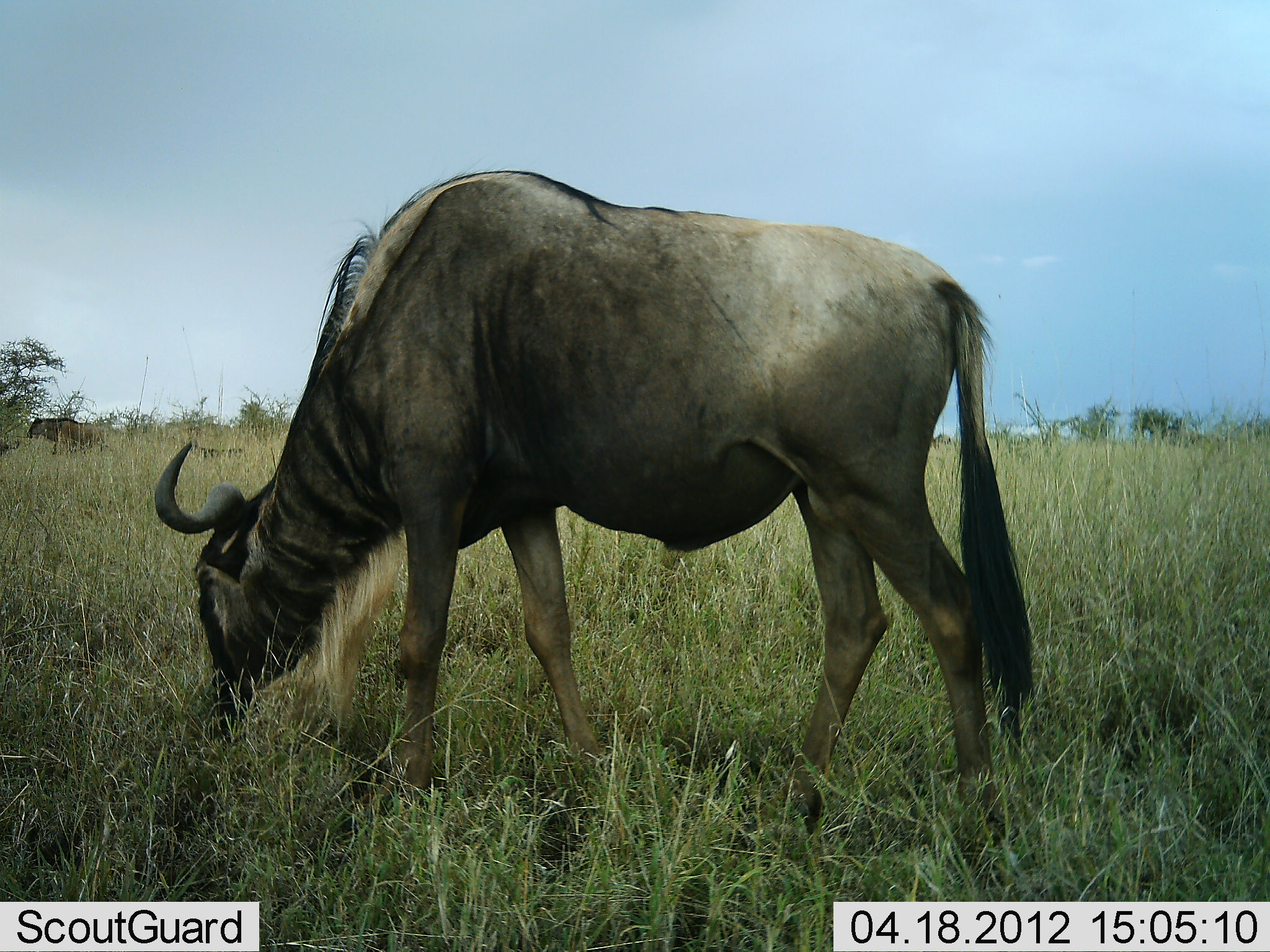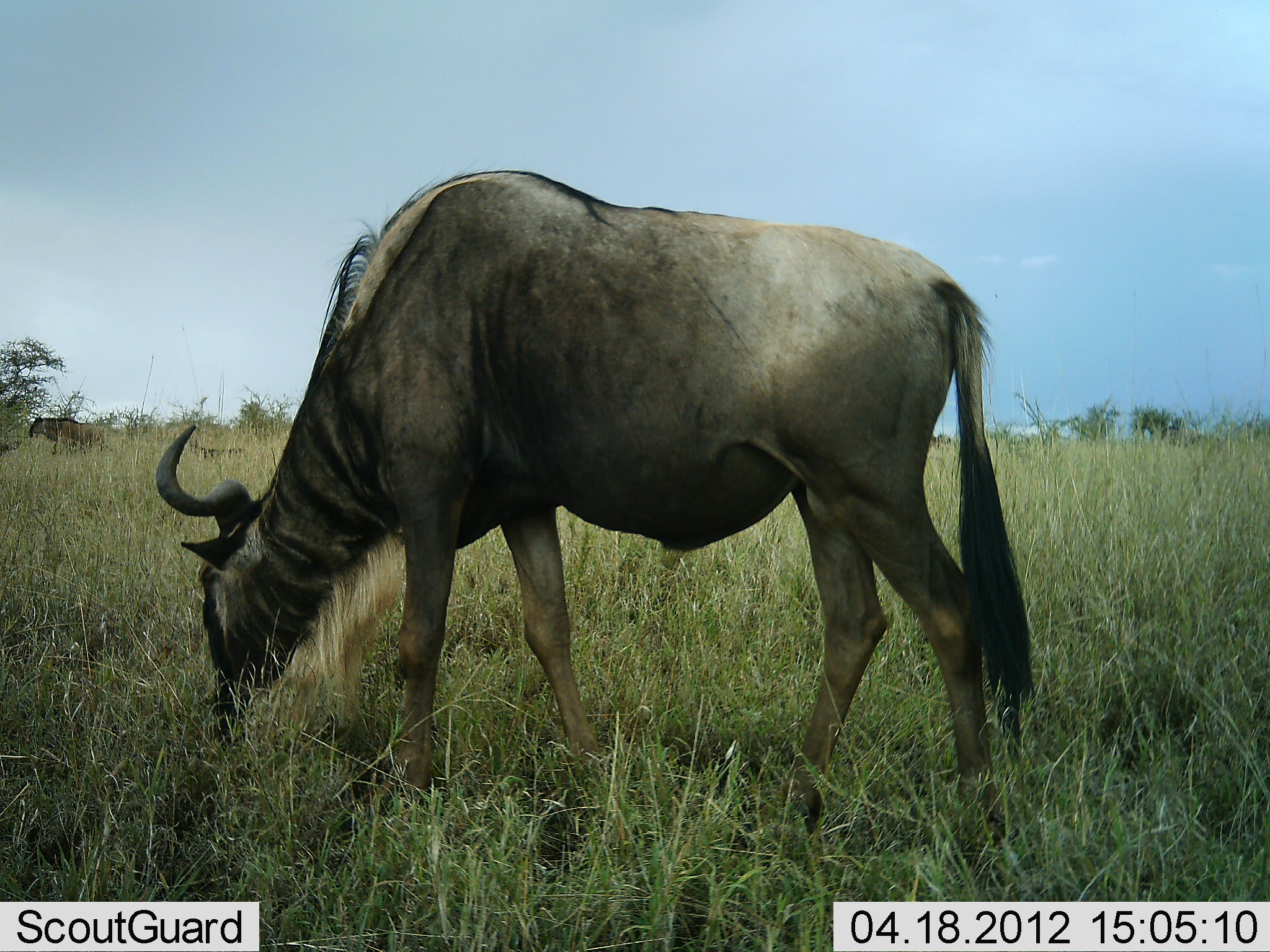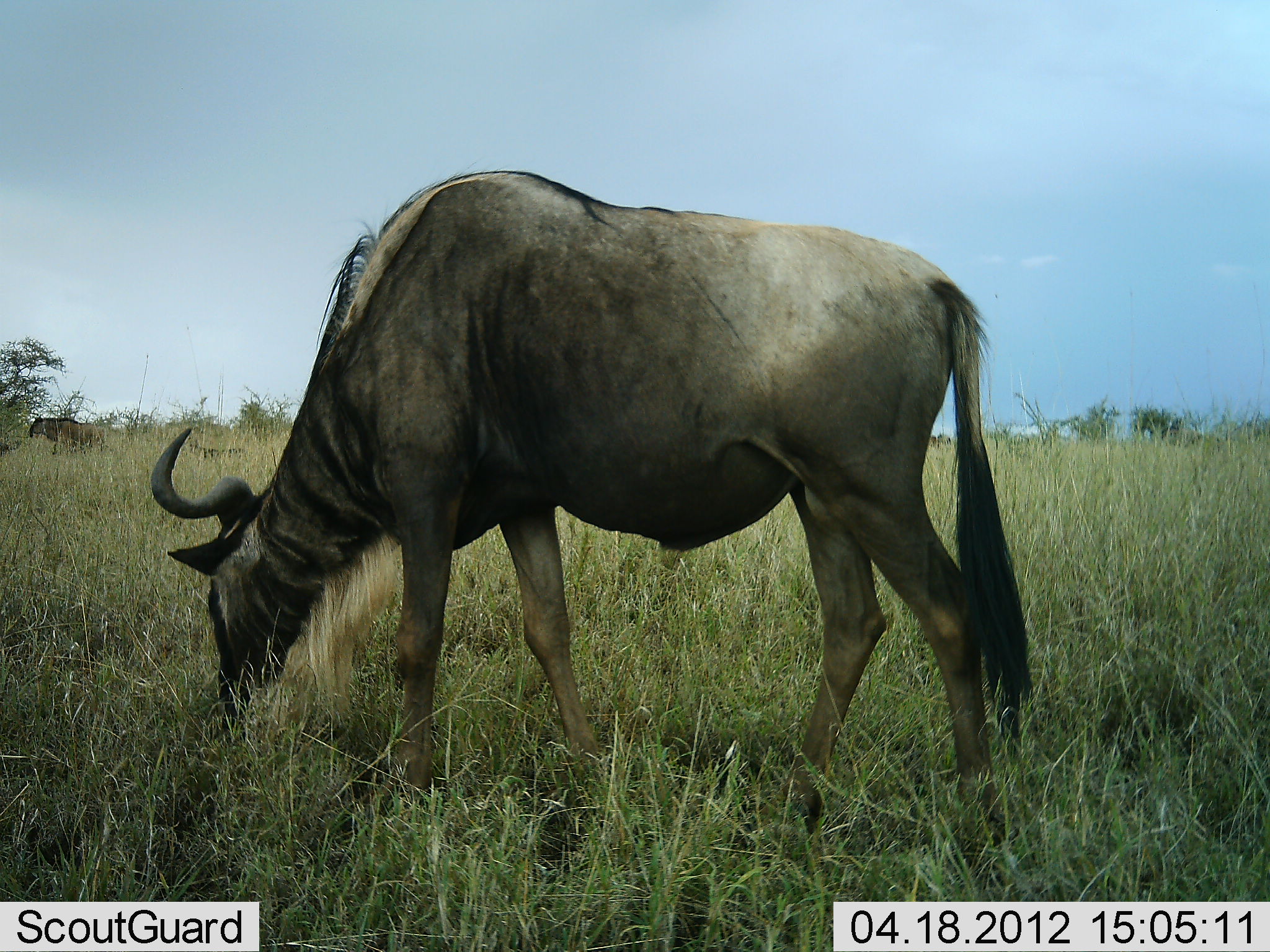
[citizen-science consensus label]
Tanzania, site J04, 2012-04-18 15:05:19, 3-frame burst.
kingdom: Animalia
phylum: Chordata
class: Mammalia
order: Artiodactyla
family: Bovidae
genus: Connochaetes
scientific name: Connochaetes taurinus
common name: blue wildebeest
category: wildebeest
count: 1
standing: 33%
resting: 0%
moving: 6%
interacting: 0%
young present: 0%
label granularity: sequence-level